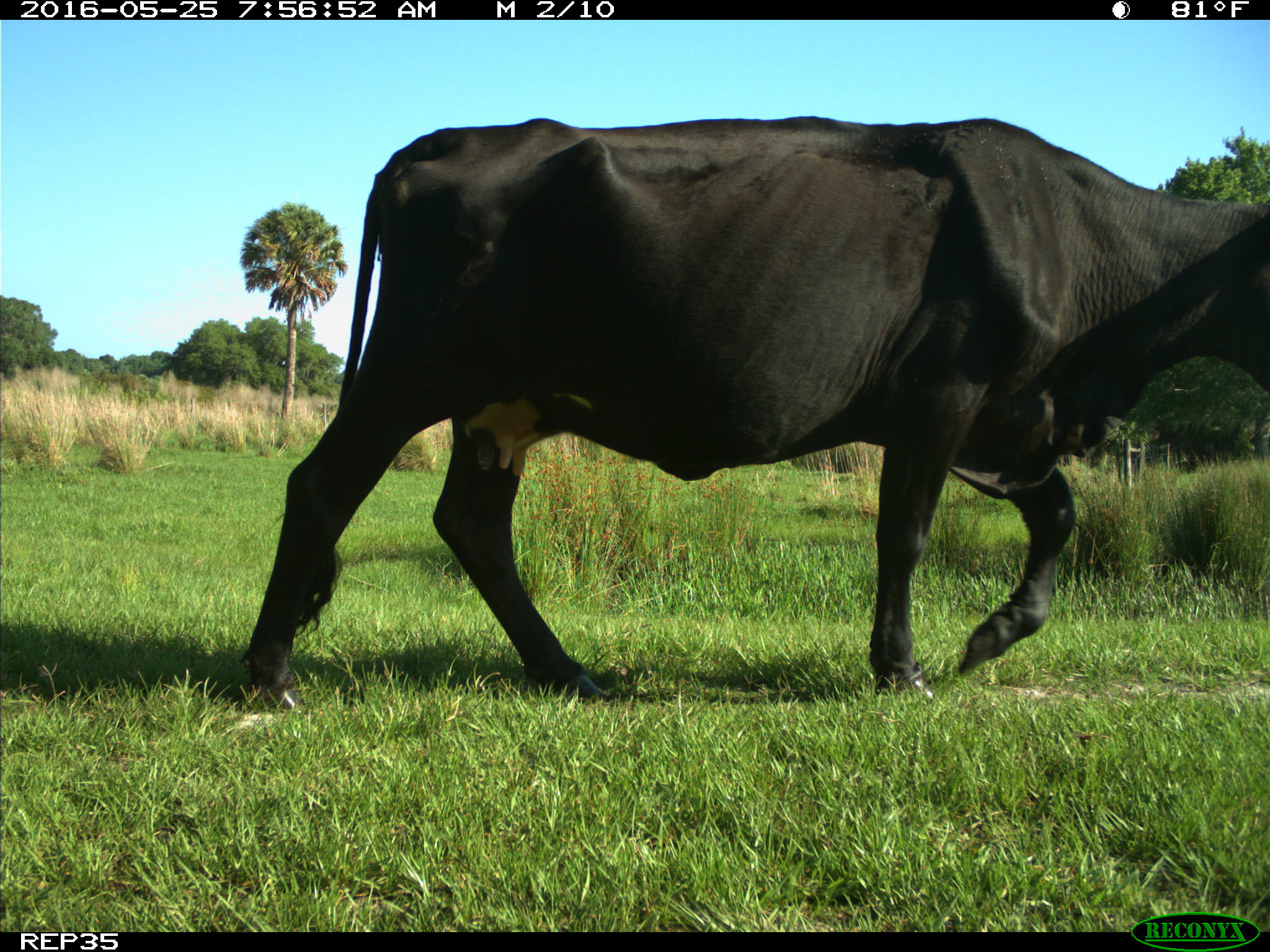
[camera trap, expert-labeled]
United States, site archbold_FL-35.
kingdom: Animalia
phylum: Chordata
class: Mammalia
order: Artiodactyla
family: Bovidae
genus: Bos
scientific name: Bos taurus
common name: domestic cow